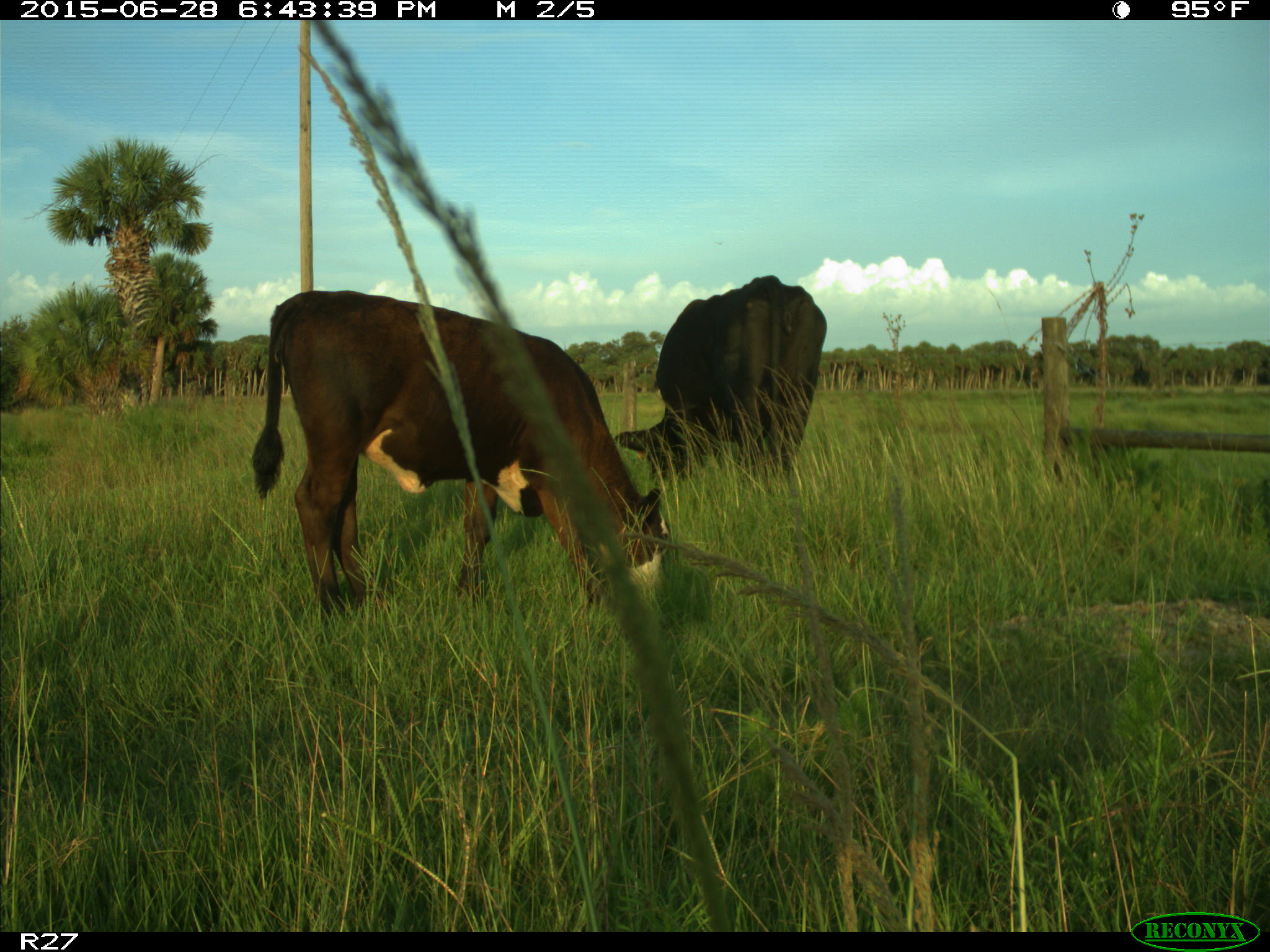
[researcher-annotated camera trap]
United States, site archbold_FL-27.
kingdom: Animalia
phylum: Chordata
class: Mammalia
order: Artiodactyla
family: Bovidae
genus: Bos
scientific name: Bos taurus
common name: domestic cow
Bos taurus (domestic cow).